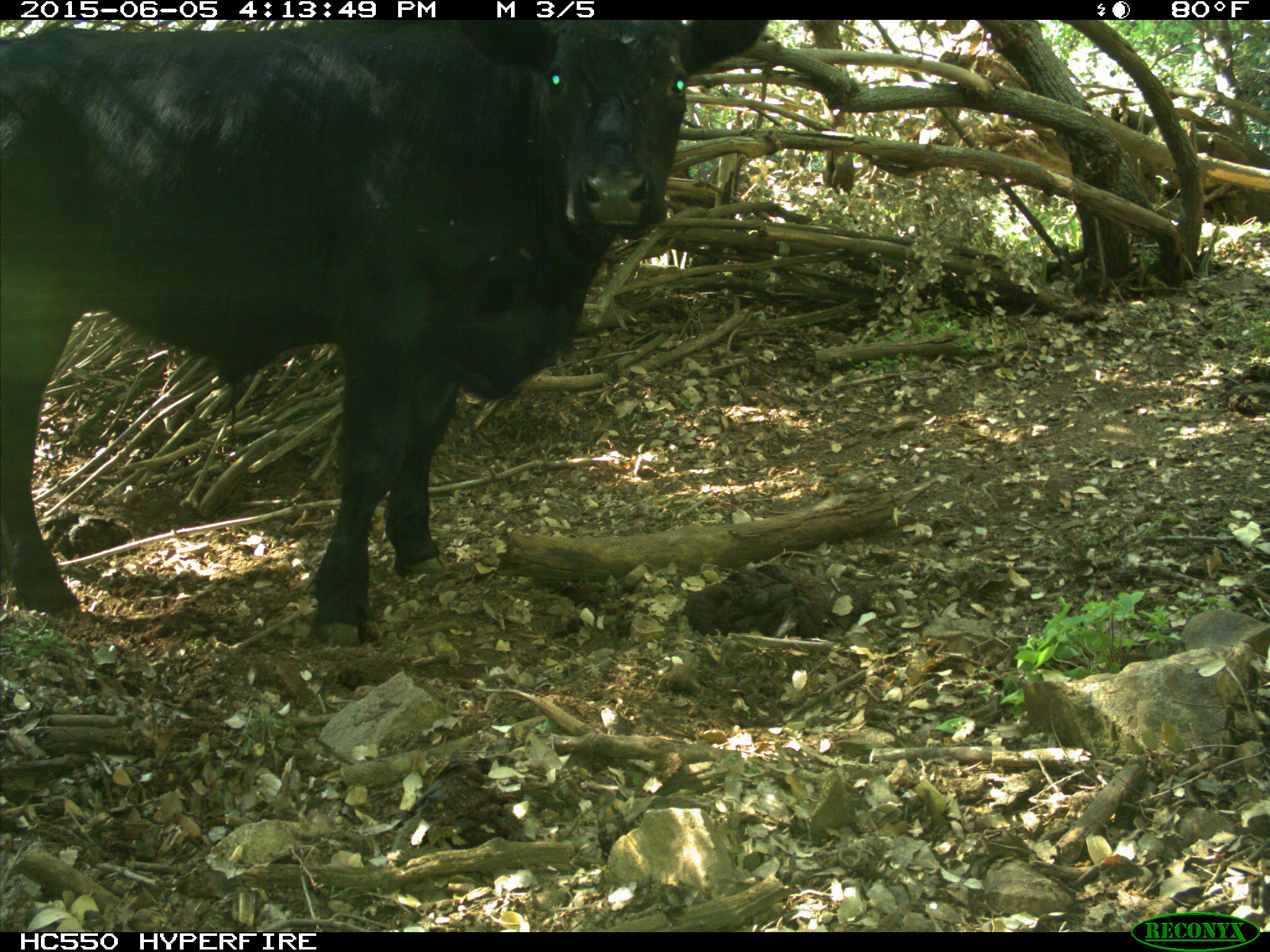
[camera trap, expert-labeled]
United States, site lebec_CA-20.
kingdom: Animalia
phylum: Chordata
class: Mammalia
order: Artiodactyla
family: Bovidae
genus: Bos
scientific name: Bos taurus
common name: domestic cow